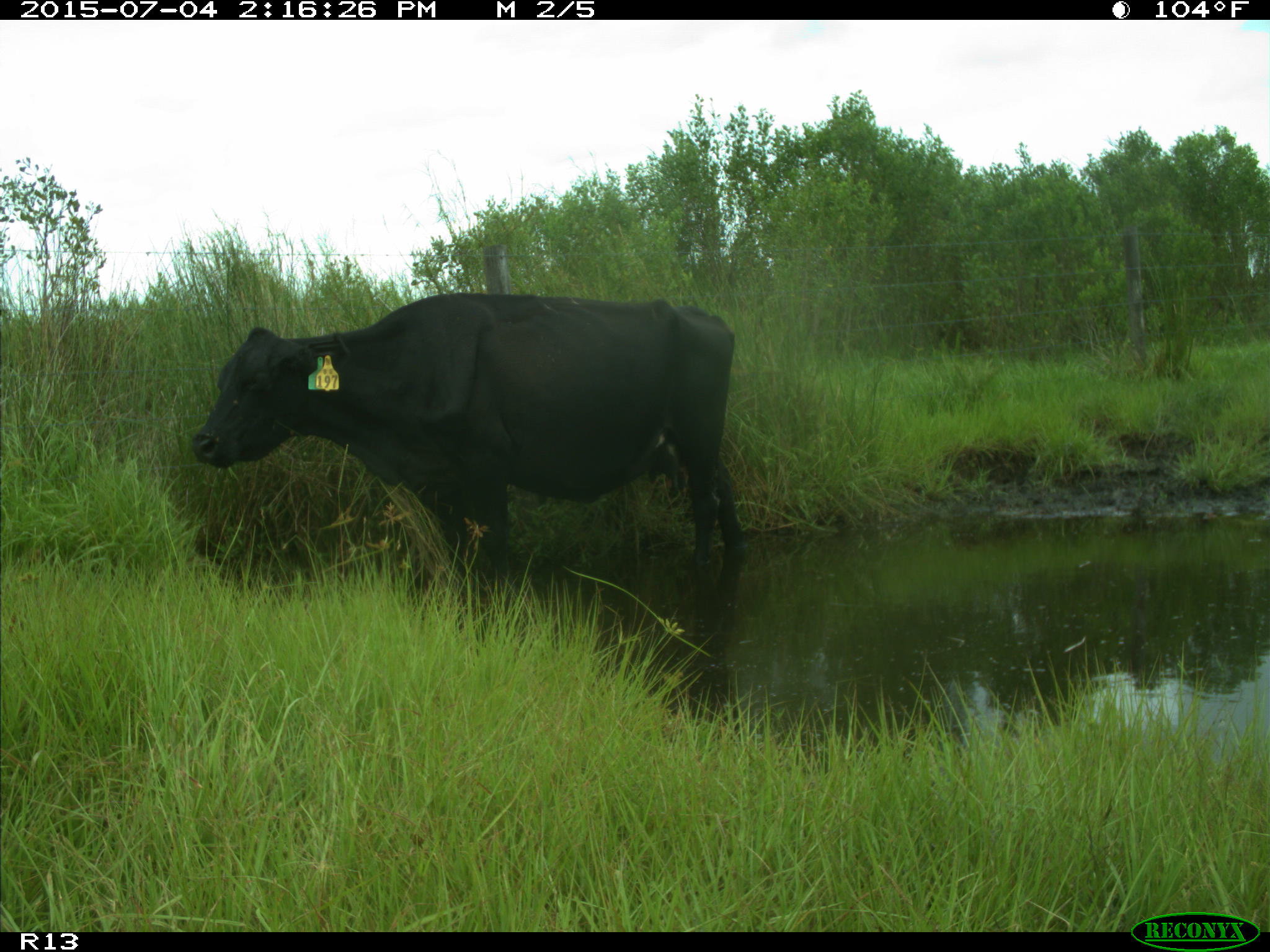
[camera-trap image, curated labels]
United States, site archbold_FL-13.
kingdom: Animalia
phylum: Chordata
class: Mammalia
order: Artiodactyla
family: Bovidae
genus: Bos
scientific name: Bos taurus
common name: domestic cow